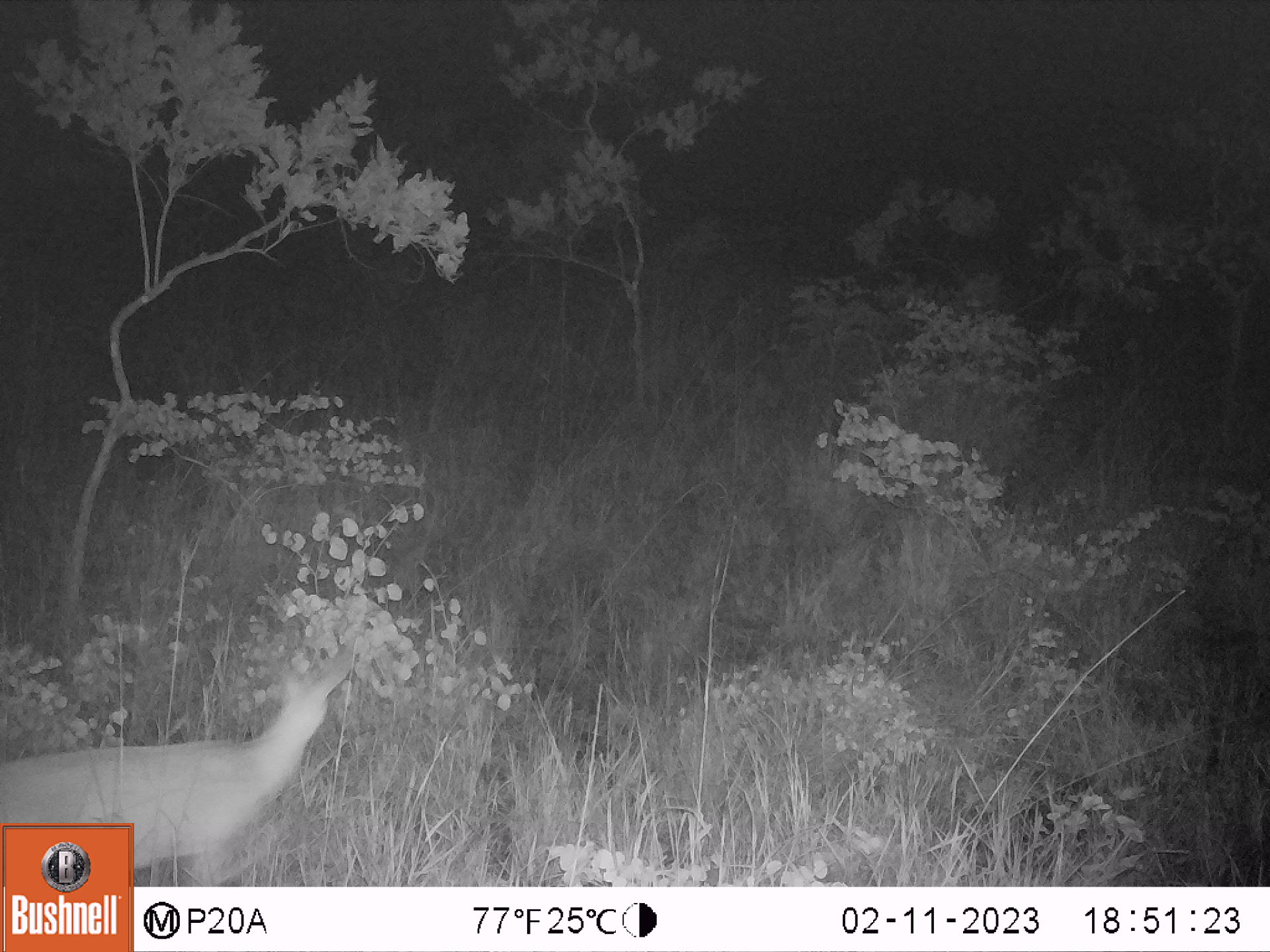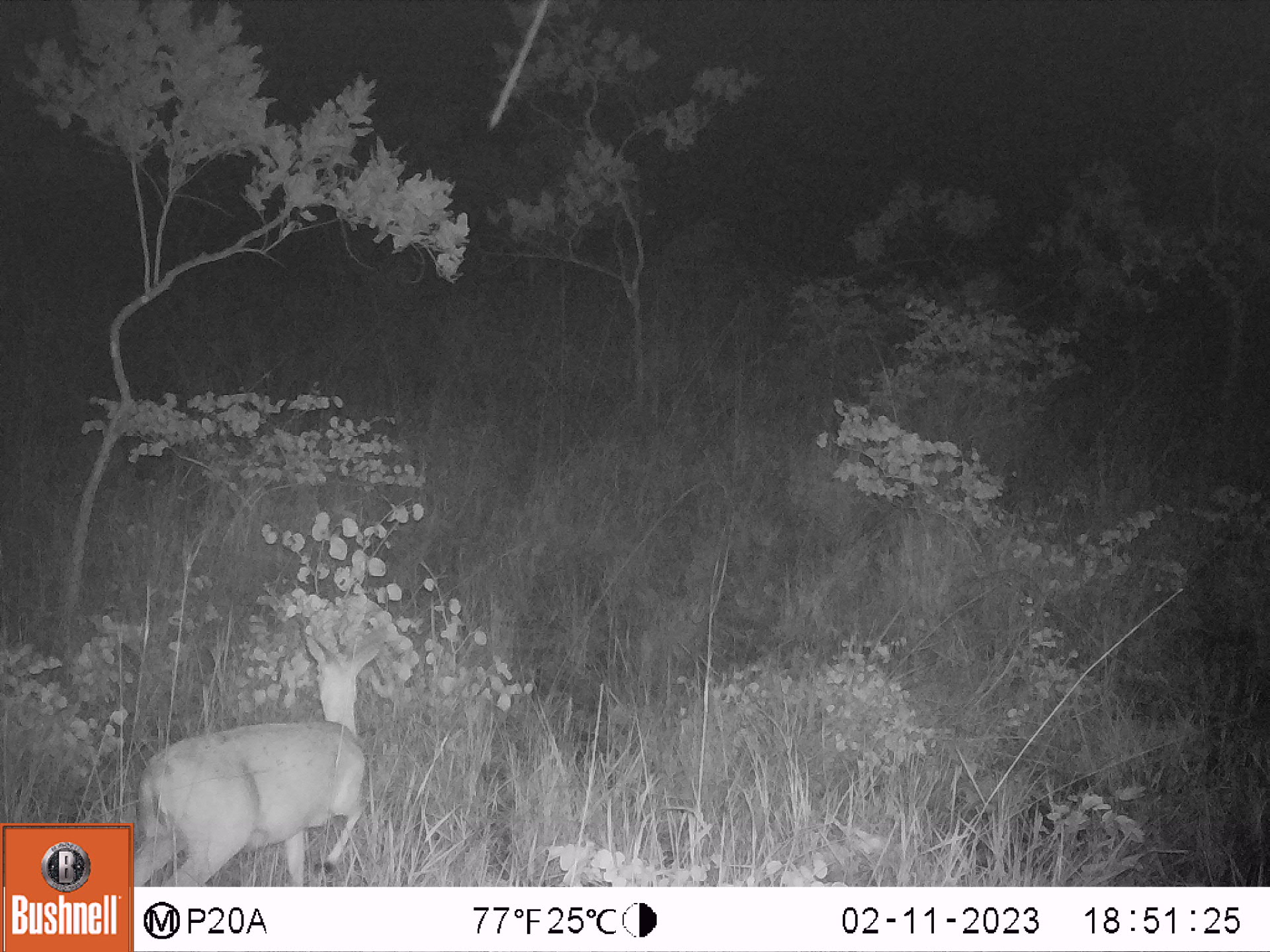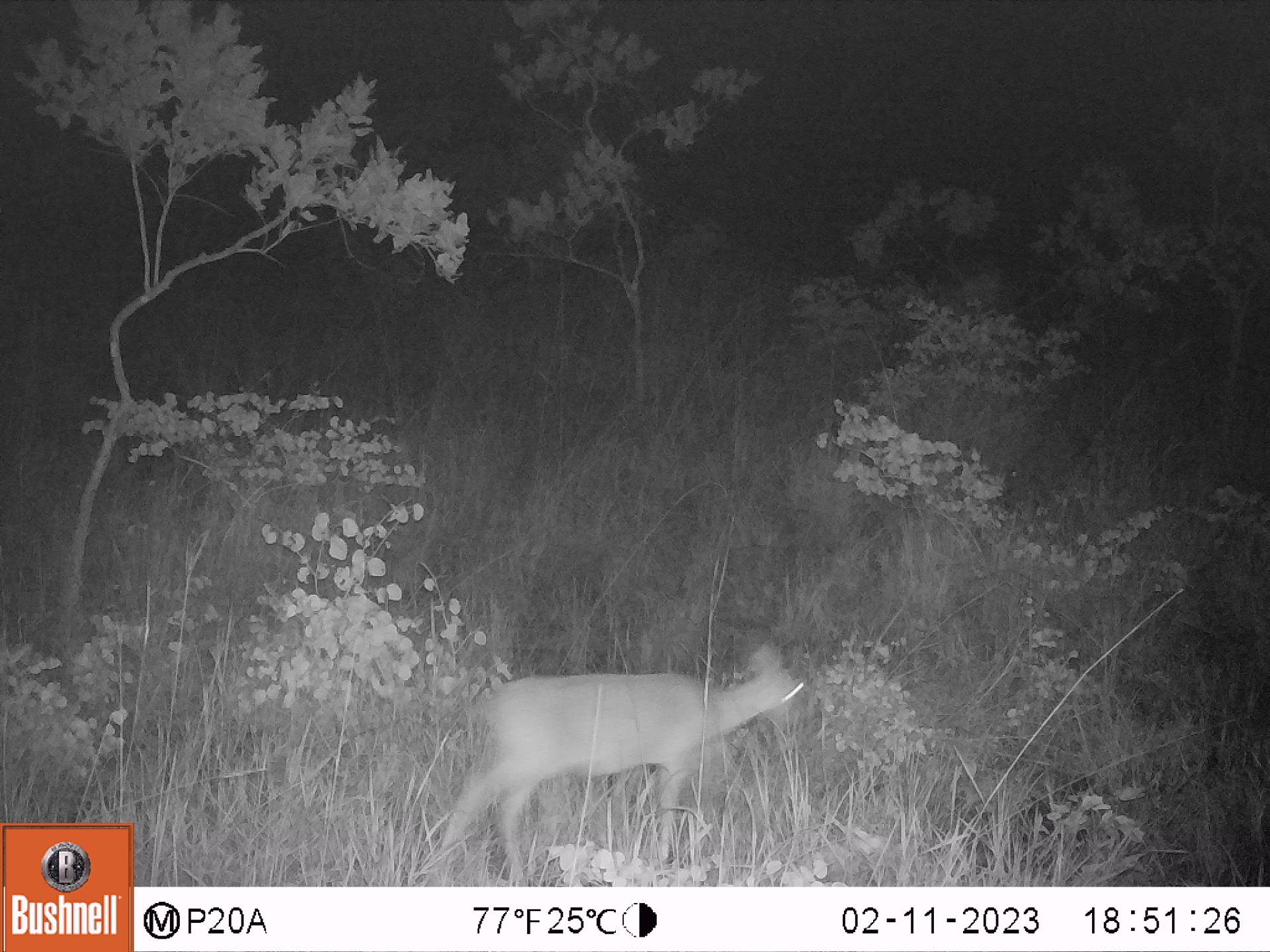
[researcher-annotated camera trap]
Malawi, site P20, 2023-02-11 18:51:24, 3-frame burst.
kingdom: Animalia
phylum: Chordata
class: Mammalia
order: Artiodactyla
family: Bovidae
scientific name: Antilopinae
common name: small antelope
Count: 1.